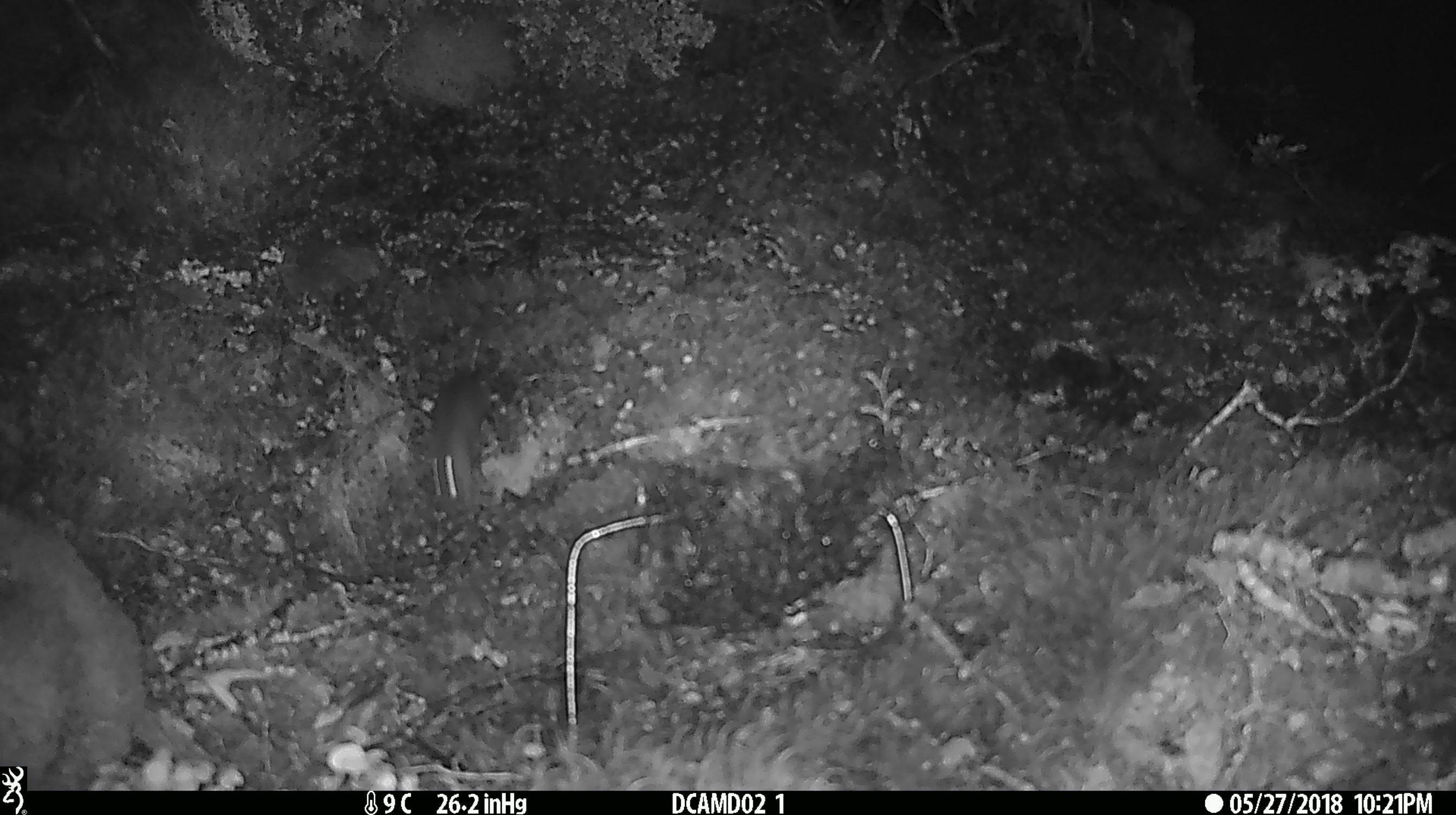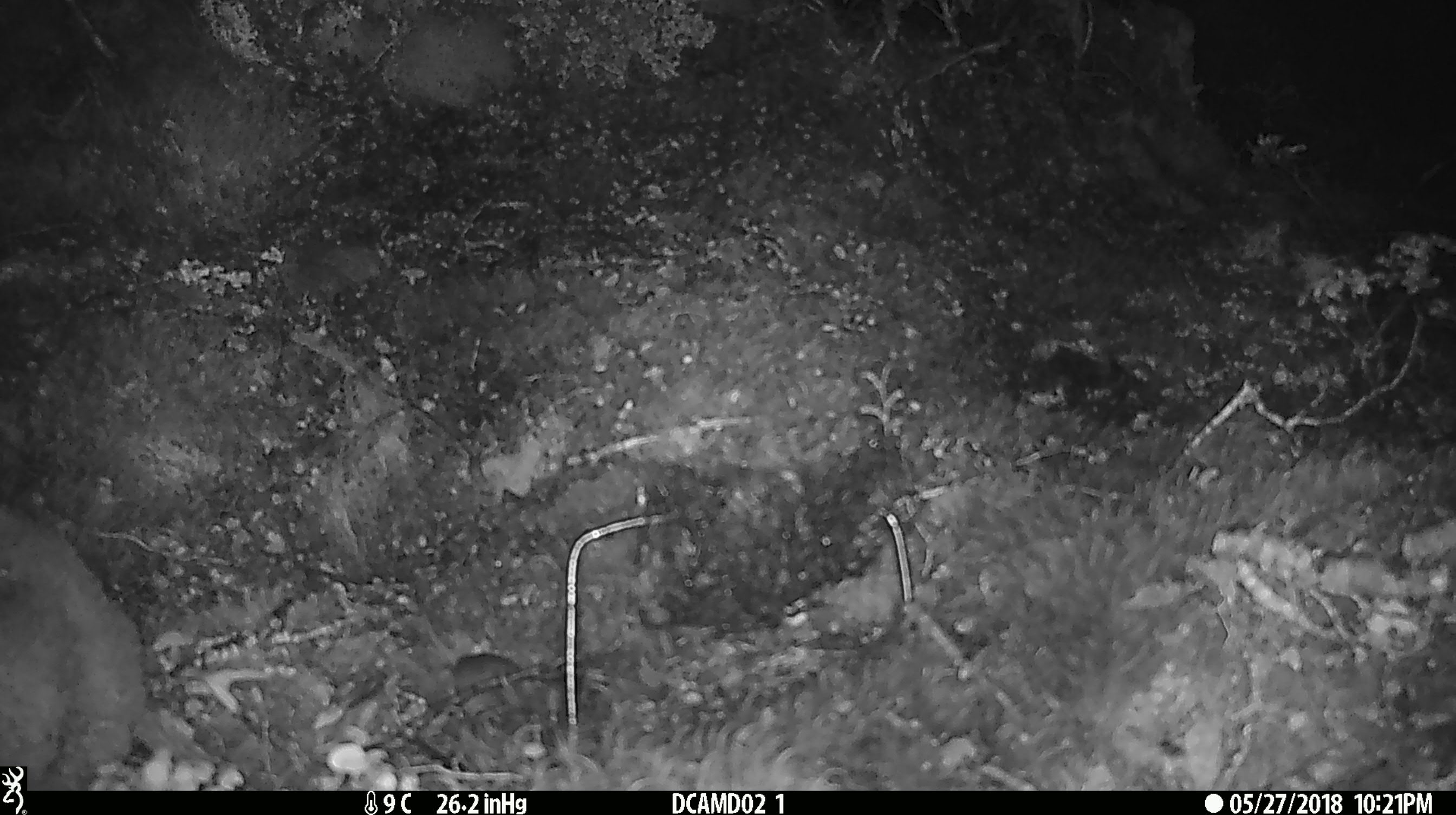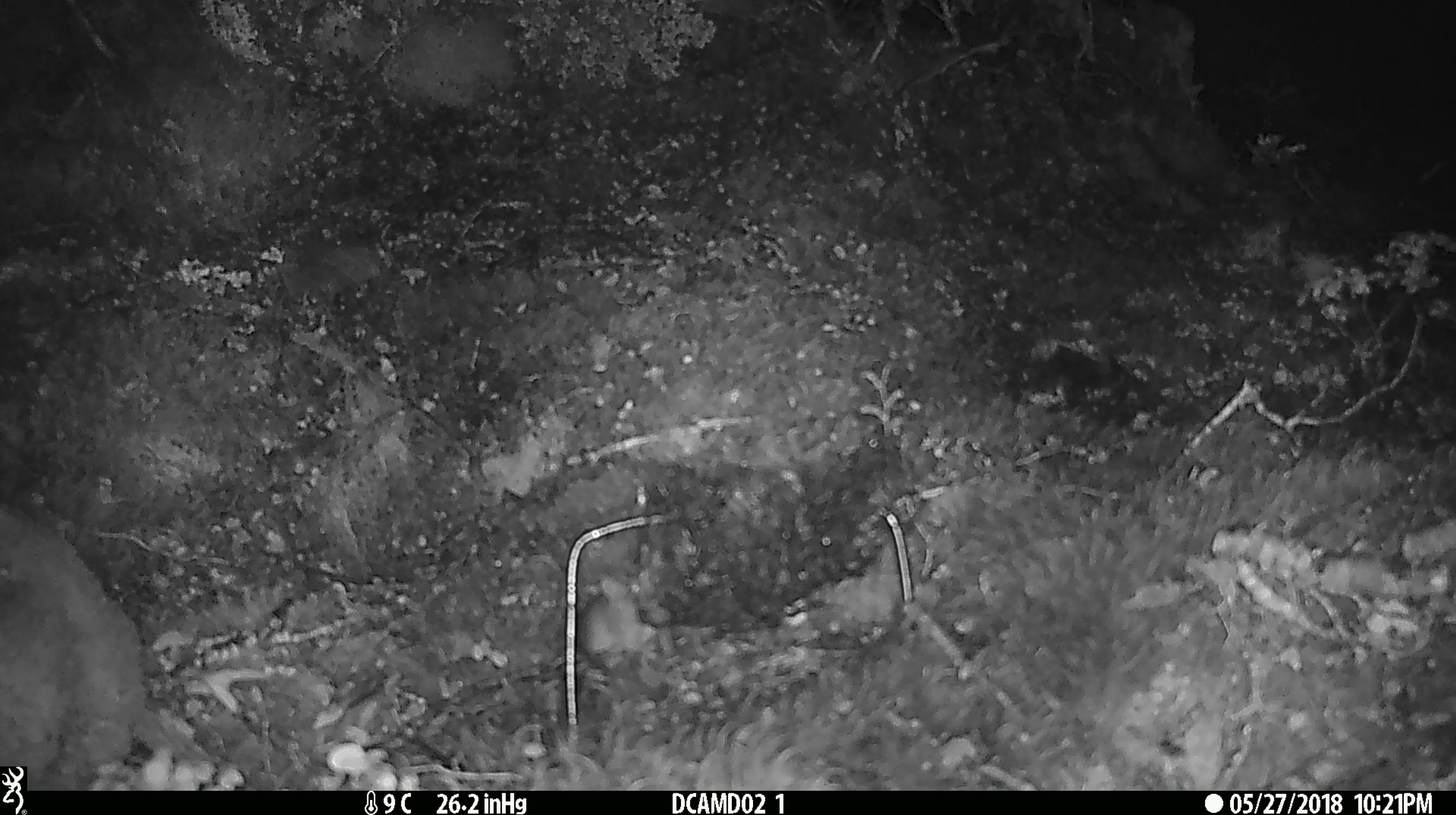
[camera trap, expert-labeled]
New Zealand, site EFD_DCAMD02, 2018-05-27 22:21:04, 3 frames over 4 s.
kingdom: Animalia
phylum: Chordata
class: Mammalia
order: Rodentia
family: Muridae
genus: Mus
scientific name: Mus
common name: mouse